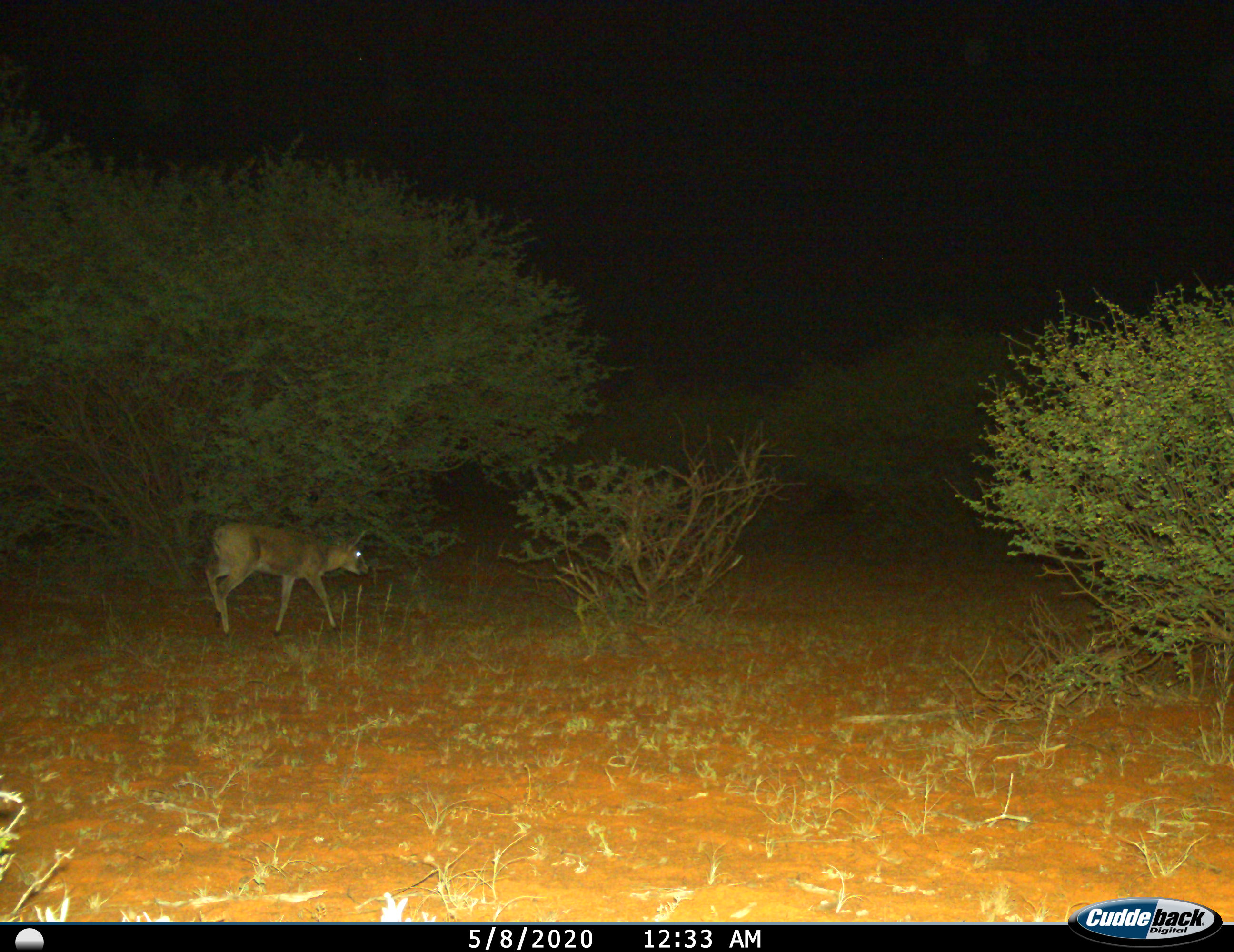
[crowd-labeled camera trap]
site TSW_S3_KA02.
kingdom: Animalia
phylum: Chordata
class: Mammalia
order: Artiodactyla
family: Bovidae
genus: Sylvicapra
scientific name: Sylvicapra grimmia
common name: common duiker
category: duikercommongrey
Duikercommongrey (common duiker) (Sylvicapra grimmia), count 1. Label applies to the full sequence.